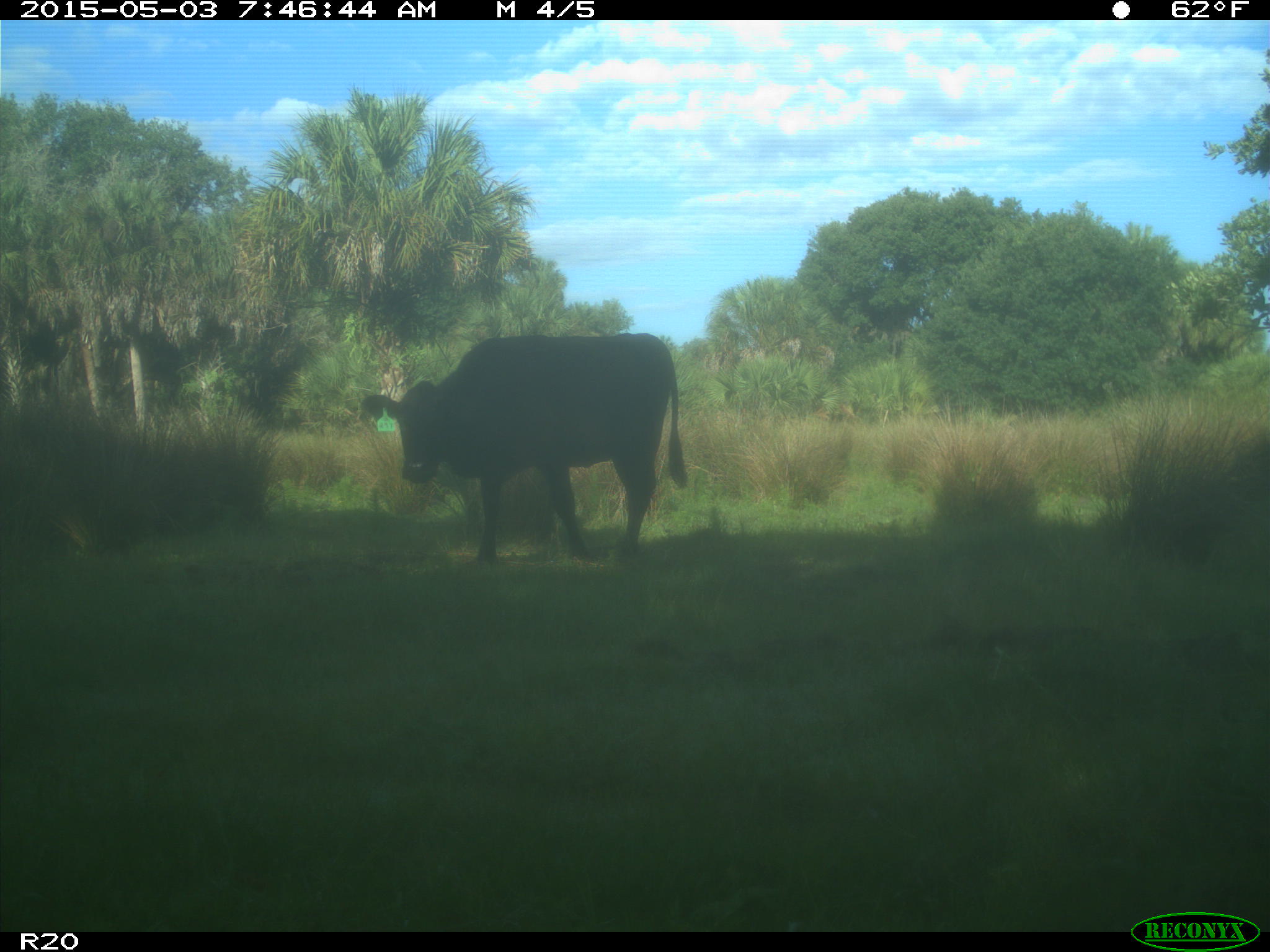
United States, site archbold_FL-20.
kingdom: Animalia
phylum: Chordata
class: Mammalia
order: Artiodactyla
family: Bovidae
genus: Bos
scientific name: Bos taurus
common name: domestic cow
Bos taurus (domestic cow).